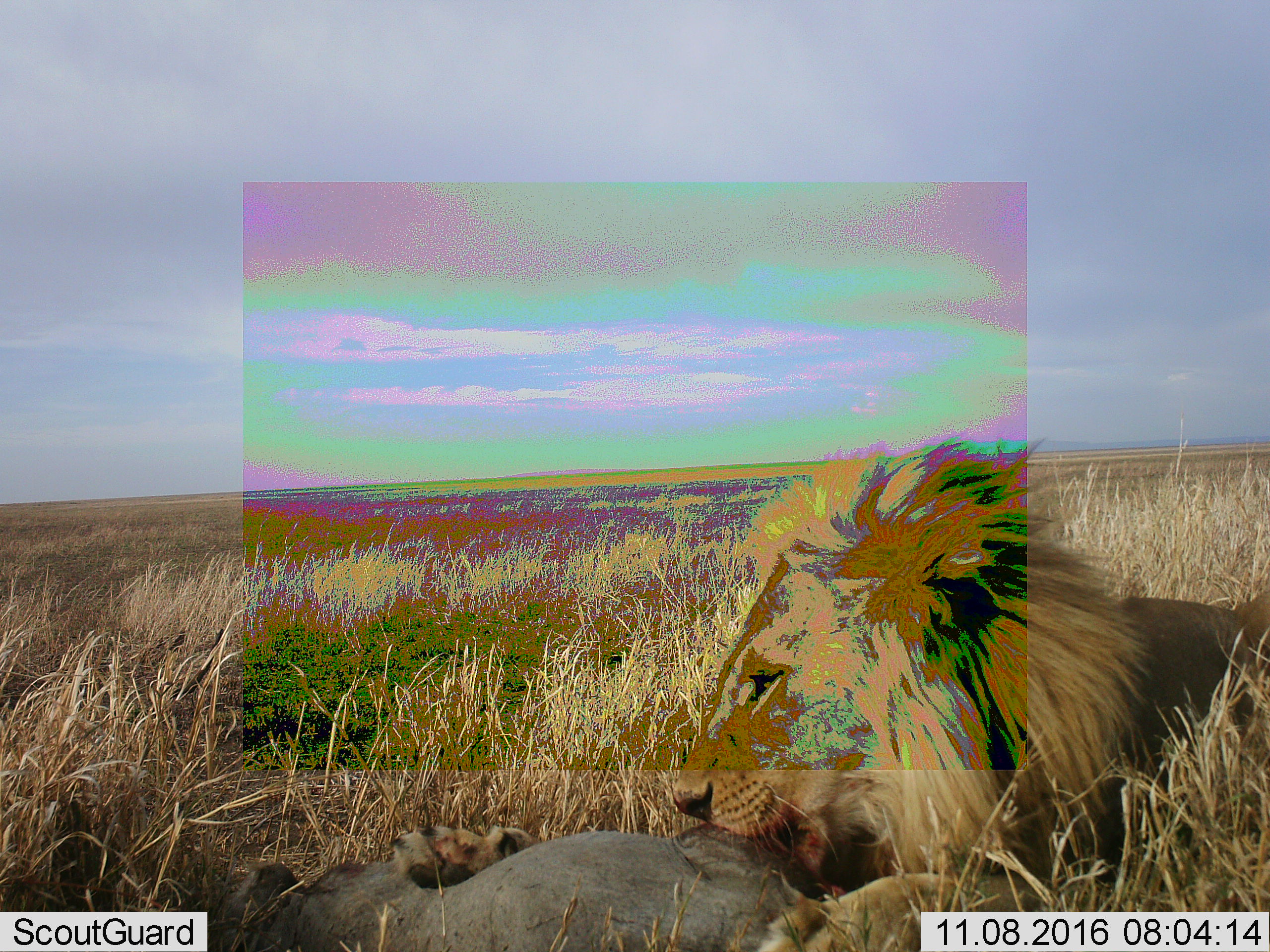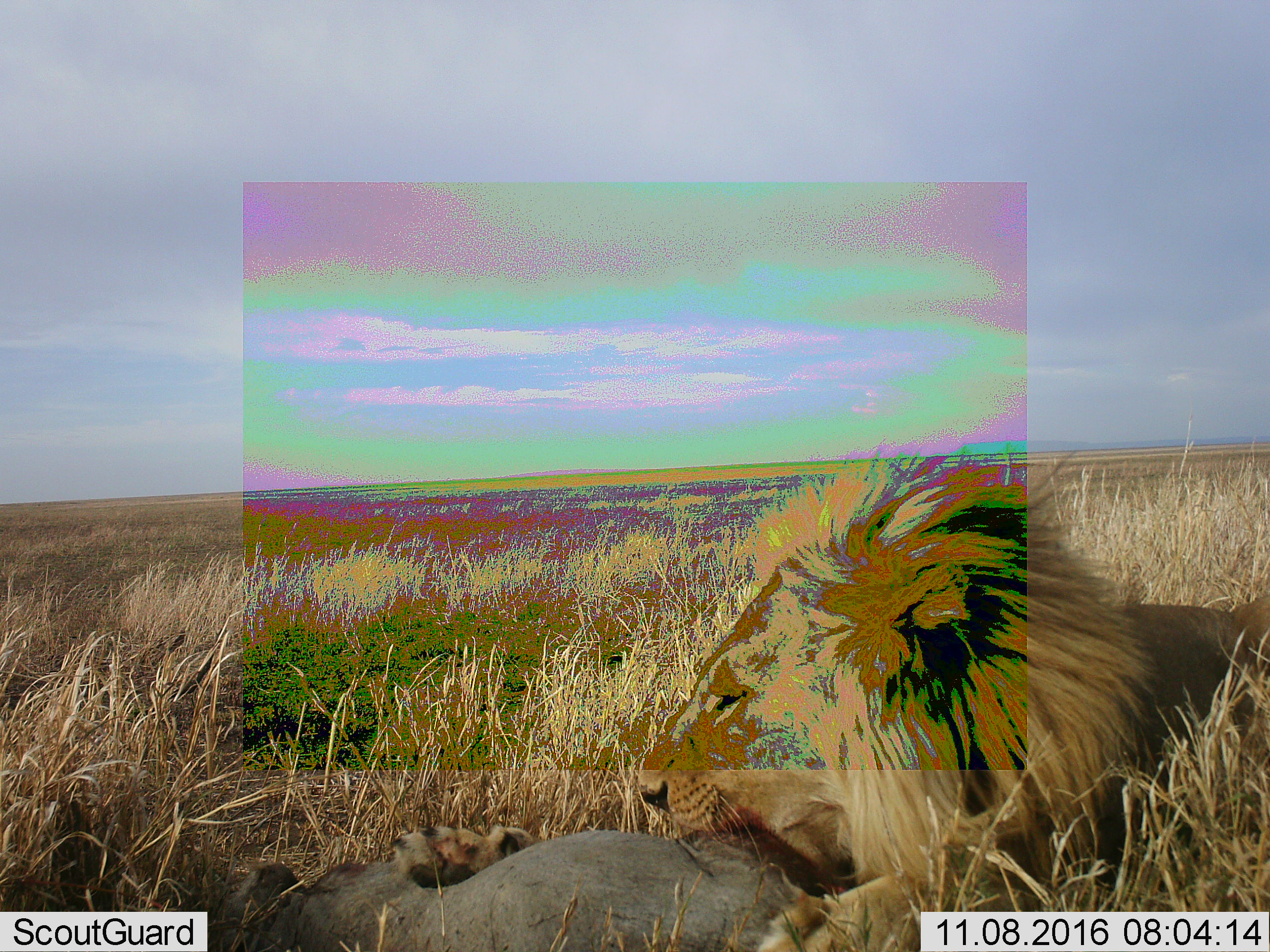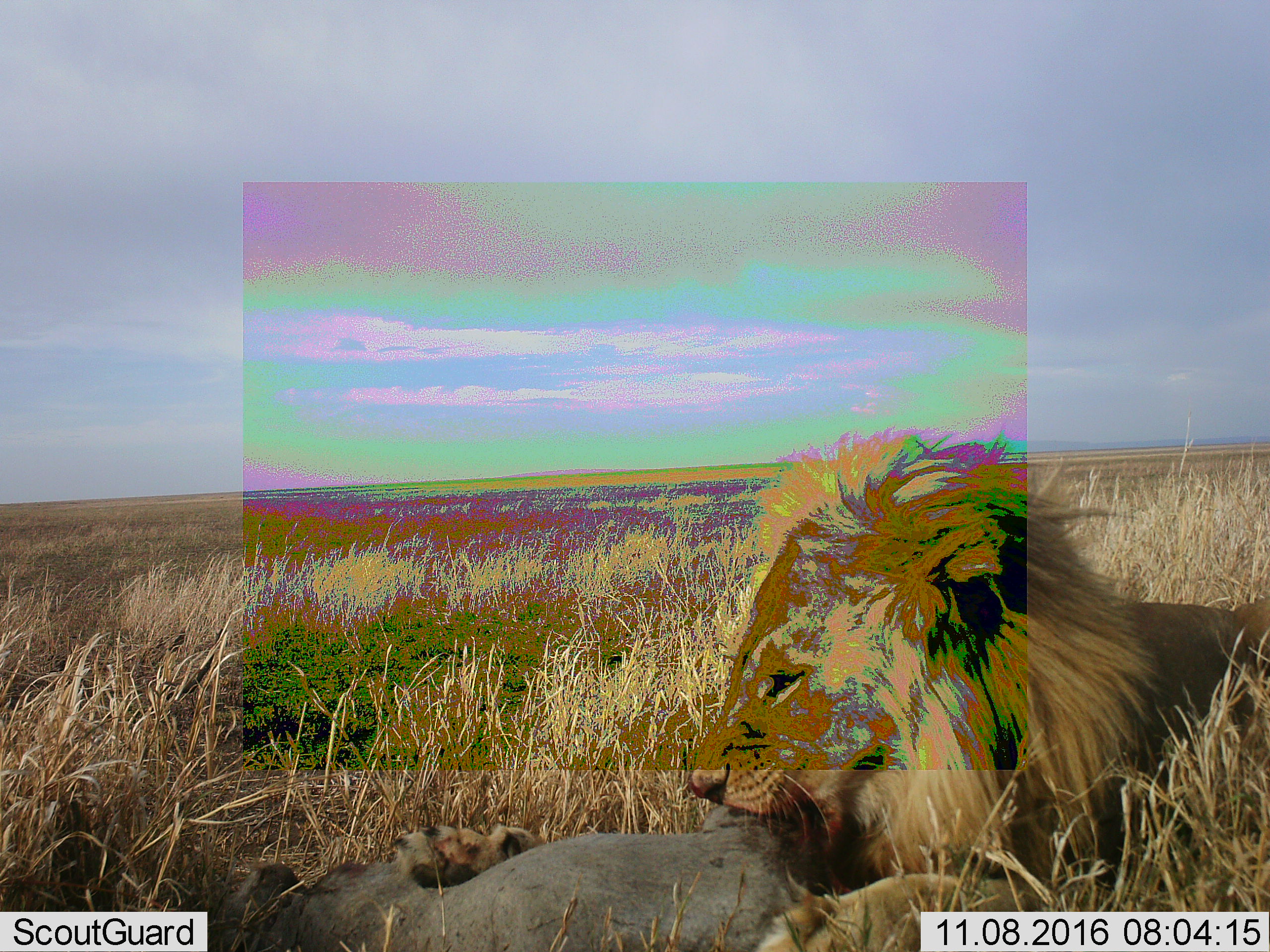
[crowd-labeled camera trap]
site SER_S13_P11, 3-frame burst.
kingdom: Animalia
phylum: Chordata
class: Mammalia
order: Carnivora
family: Felidae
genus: Panthera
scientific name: Panthera leo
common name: lion male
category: lionmale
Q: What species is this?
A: Lionmale (lion male) (Panthera leo).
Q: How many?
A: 1.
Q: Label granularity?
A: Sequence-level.